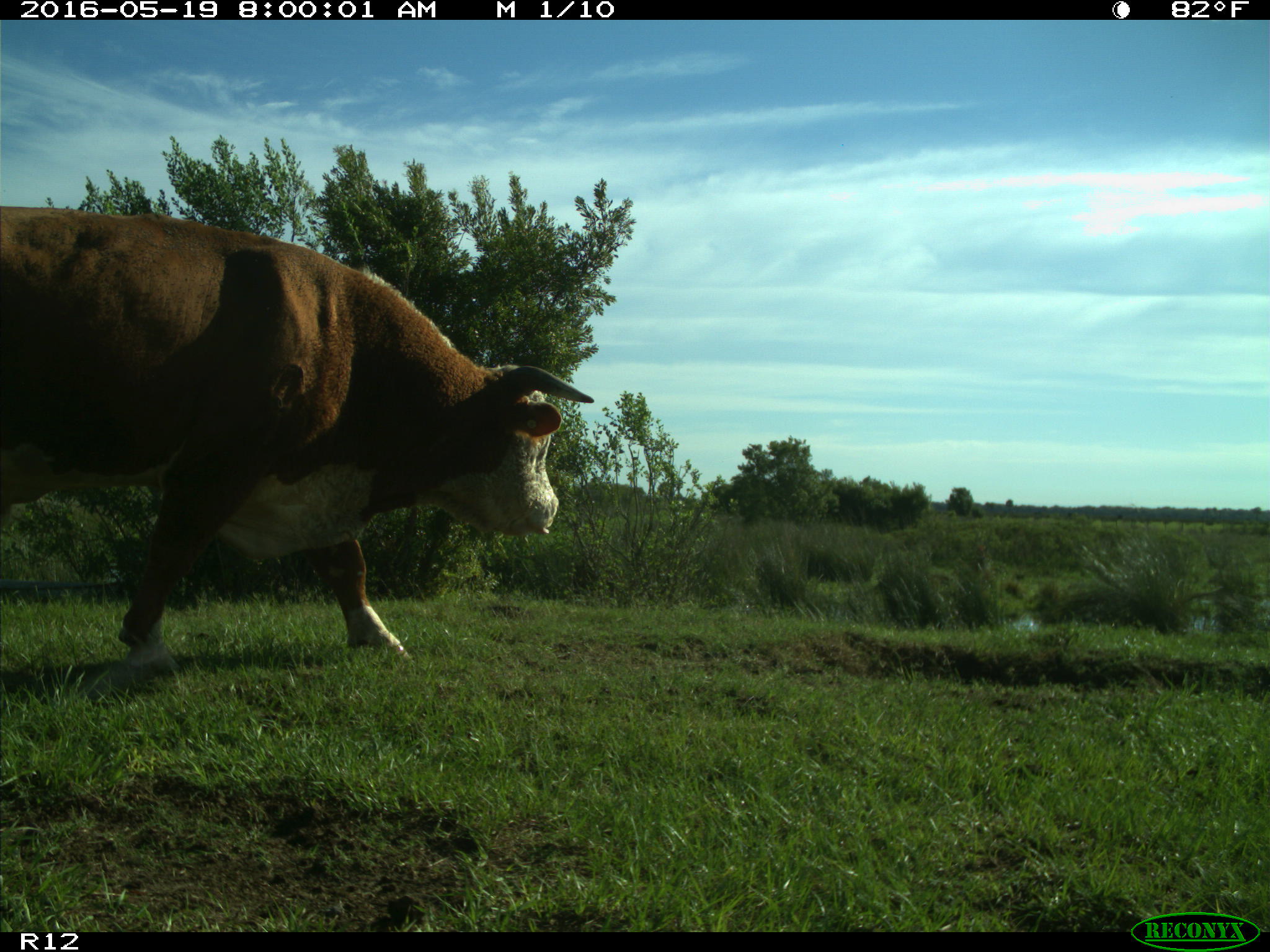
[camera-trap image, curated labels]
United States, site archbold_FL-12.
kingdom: Animalia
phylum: Chordata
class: Mammalia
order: Artiodactyla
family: Bovidae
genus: Bos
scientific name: Bos taurus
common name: domestic cow